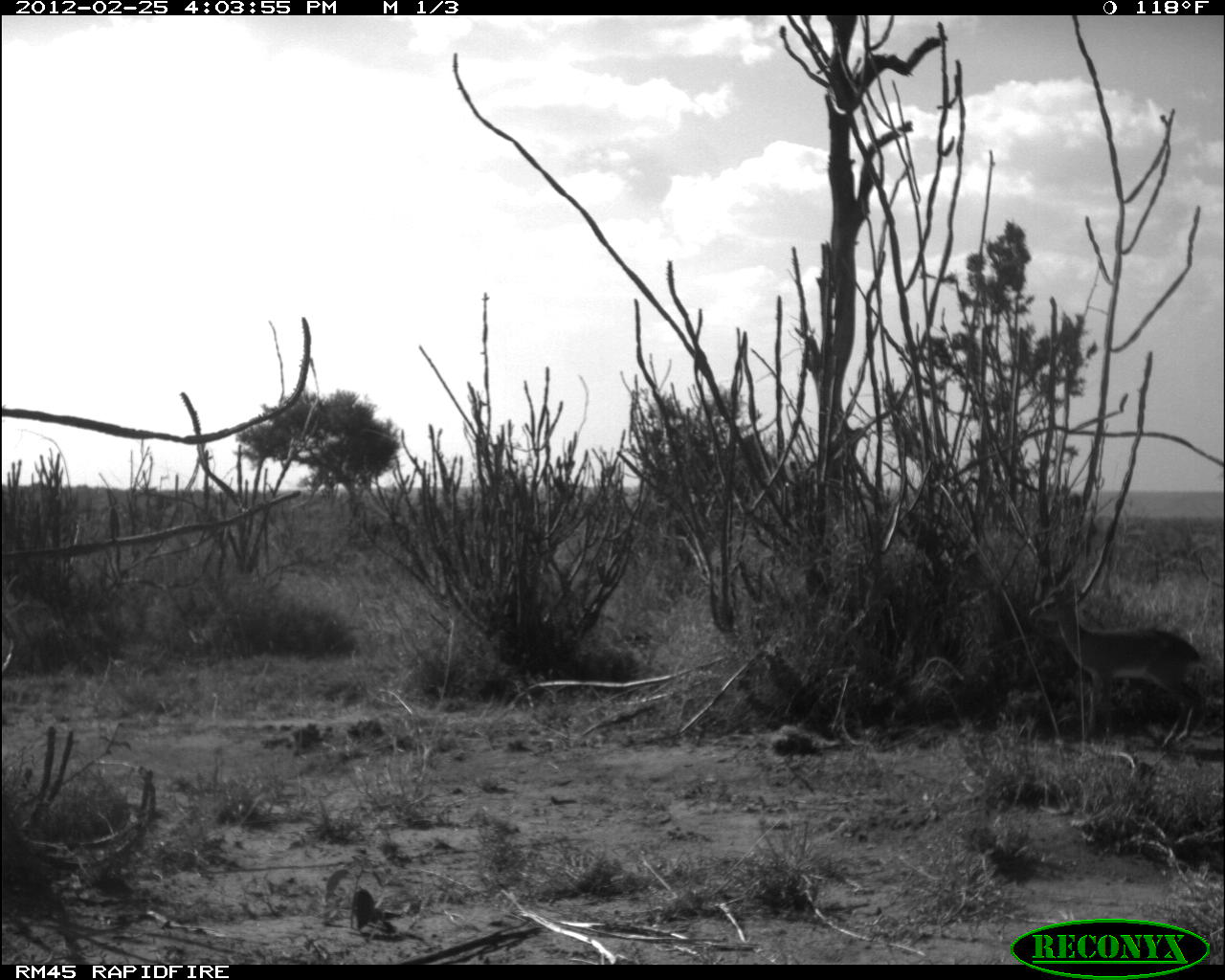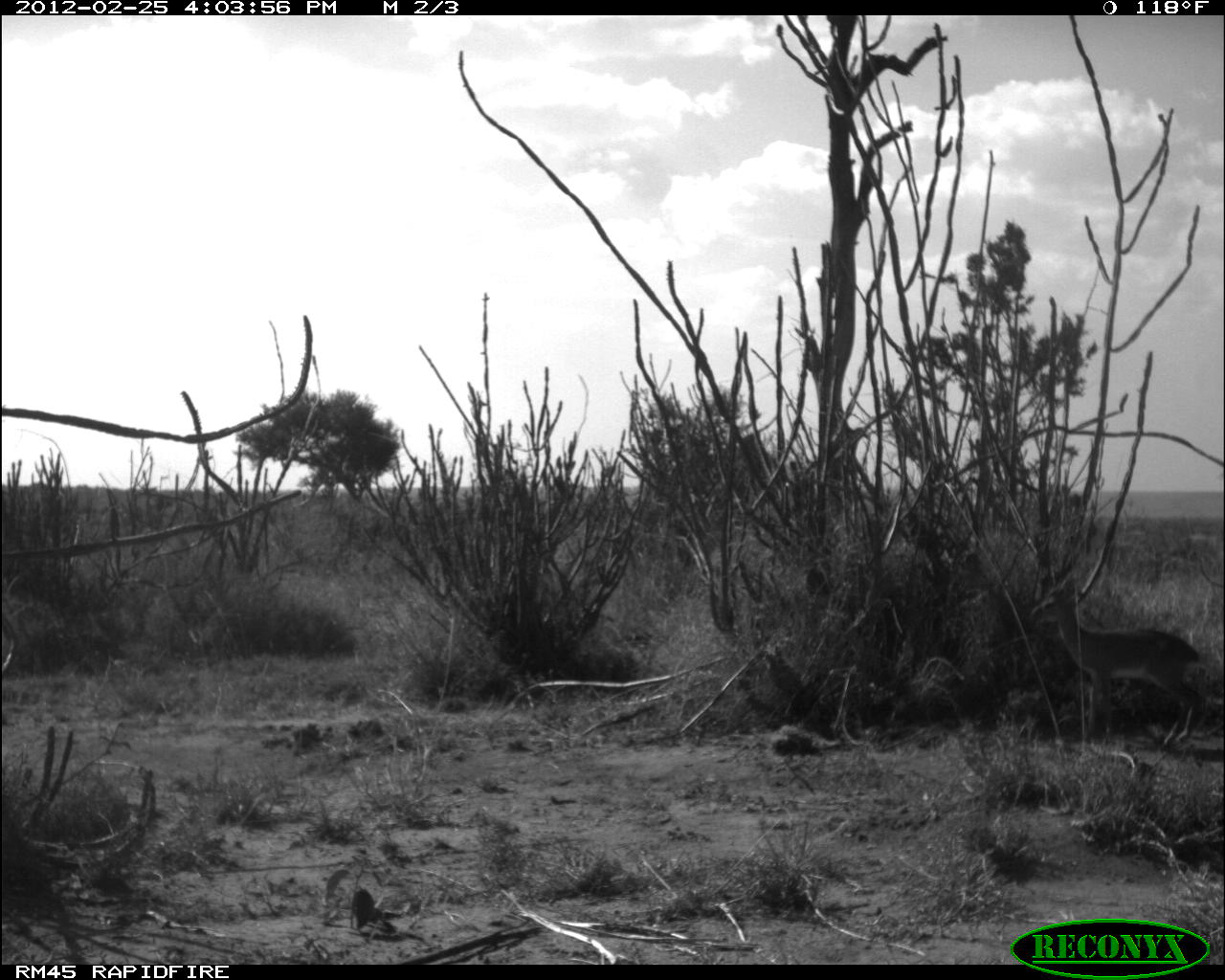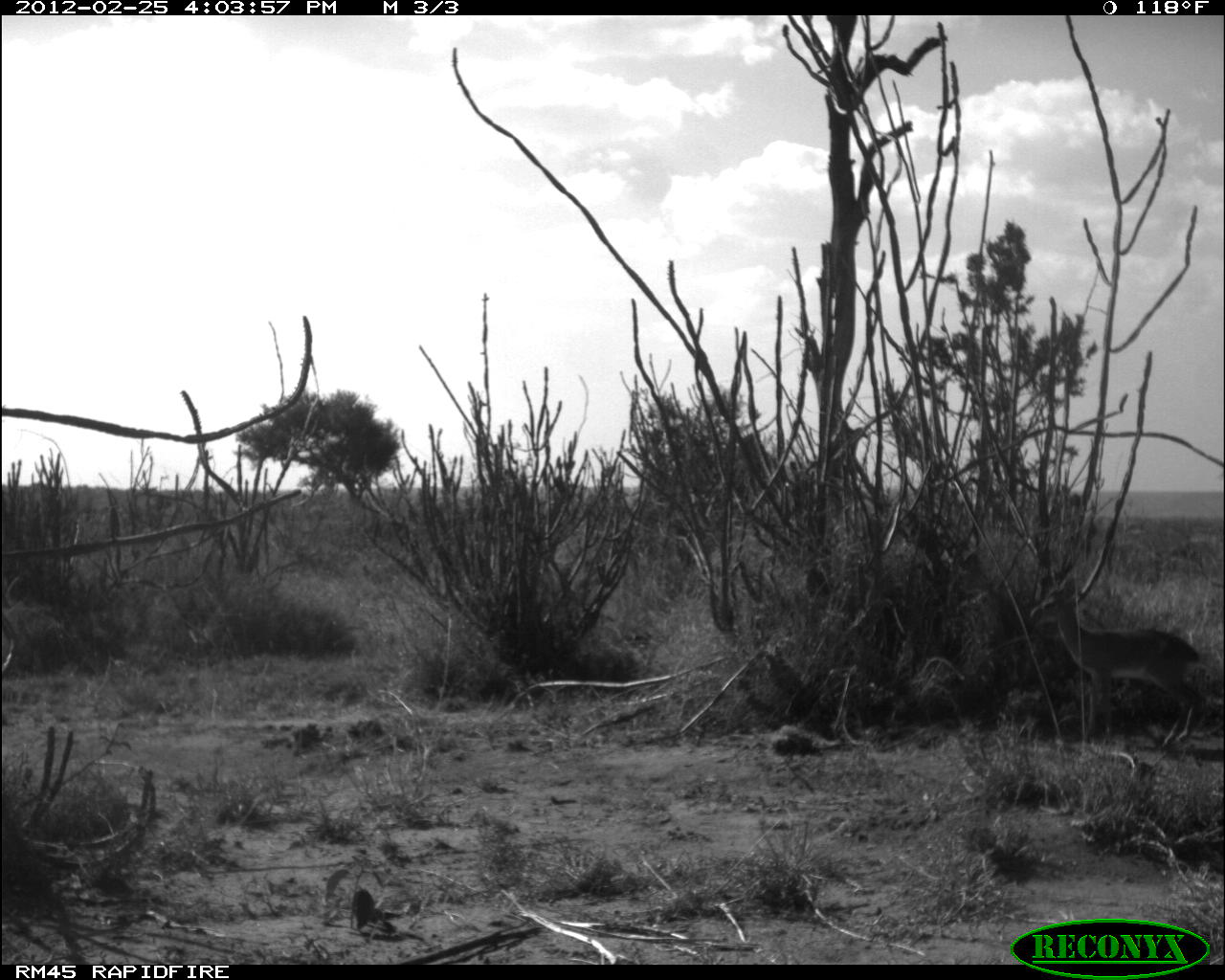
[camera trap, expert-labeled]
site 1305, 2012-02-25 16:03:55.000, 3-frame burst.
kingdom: Animalia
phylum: Chordata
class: Mammalia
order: Artiodactyla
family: Bovidae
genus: Madoqua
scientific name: Madoqua guentheri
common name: günther's dik-dik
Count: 1.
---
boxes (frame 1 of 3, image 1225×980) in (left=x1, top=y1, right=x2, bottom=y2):
madoqua guentheri: (left=1026, top=572, right=1205, bottom=748)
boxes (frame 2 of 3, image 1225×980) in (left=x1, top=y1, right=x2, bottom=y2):
madoqua guentheri: (left=1031, top=572, right=1206, bottom=749)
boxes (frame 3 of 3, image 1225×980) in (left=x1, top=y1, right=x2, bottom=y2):
madoqua guentheri: (left=1028, top=570, right=1206, bottom=748)